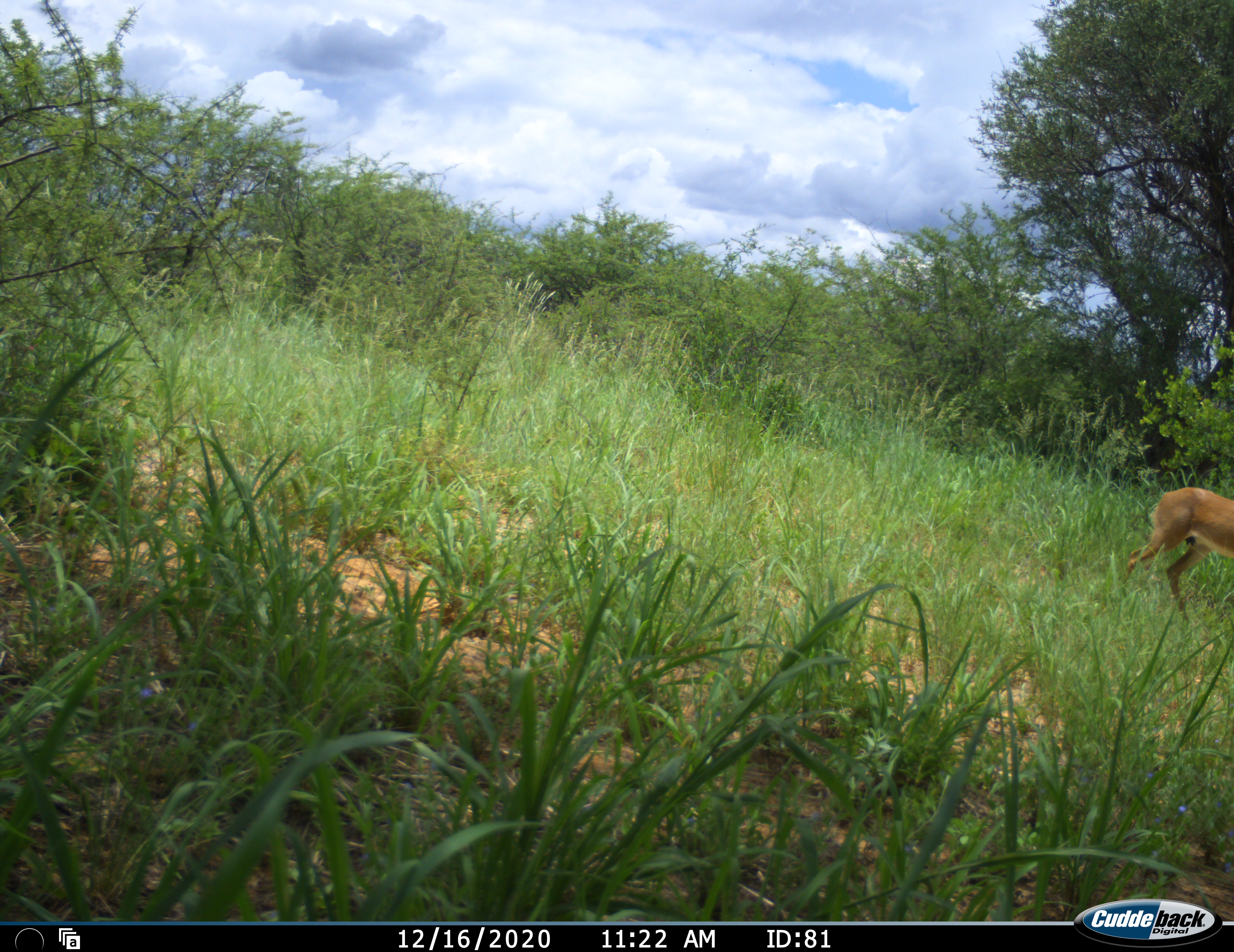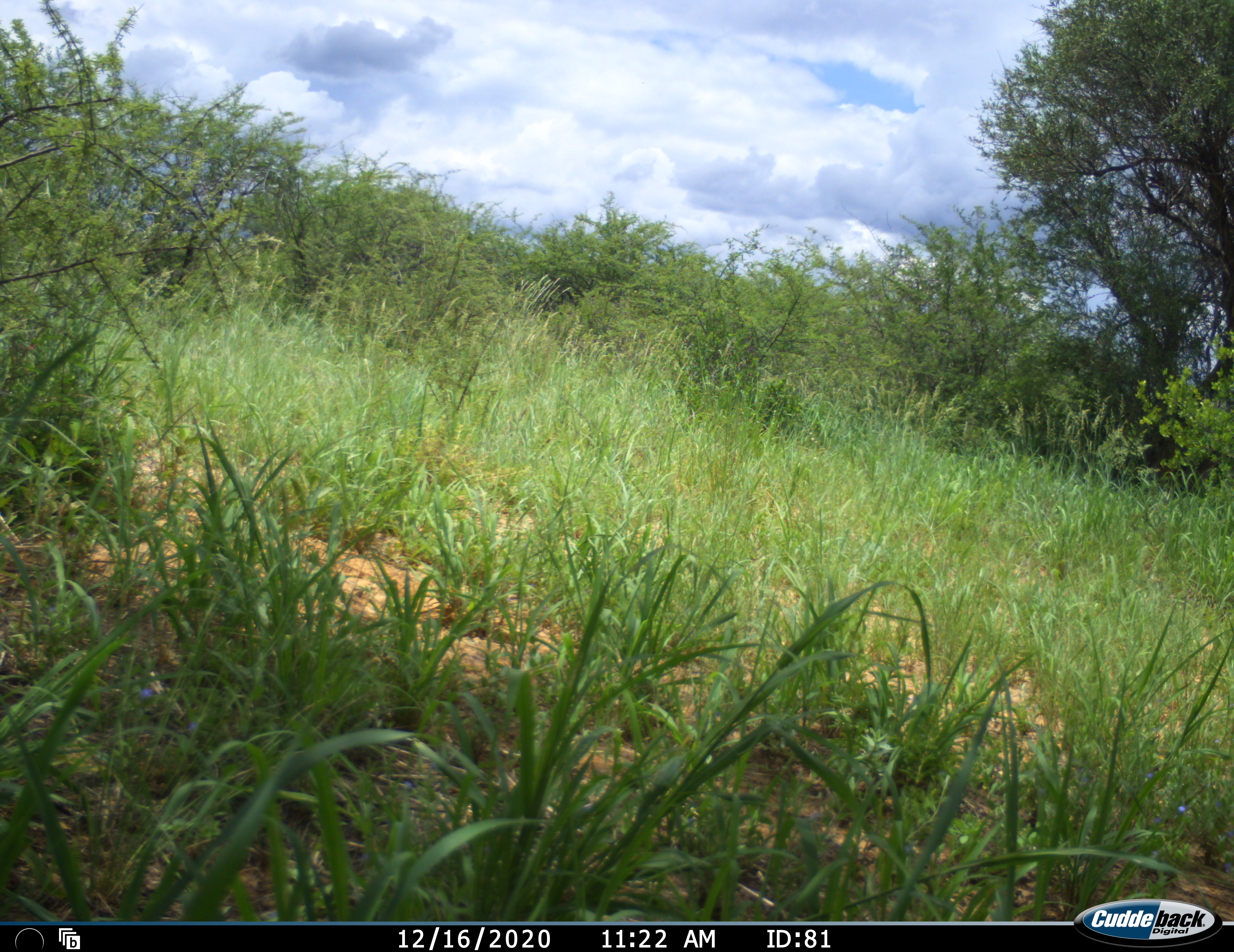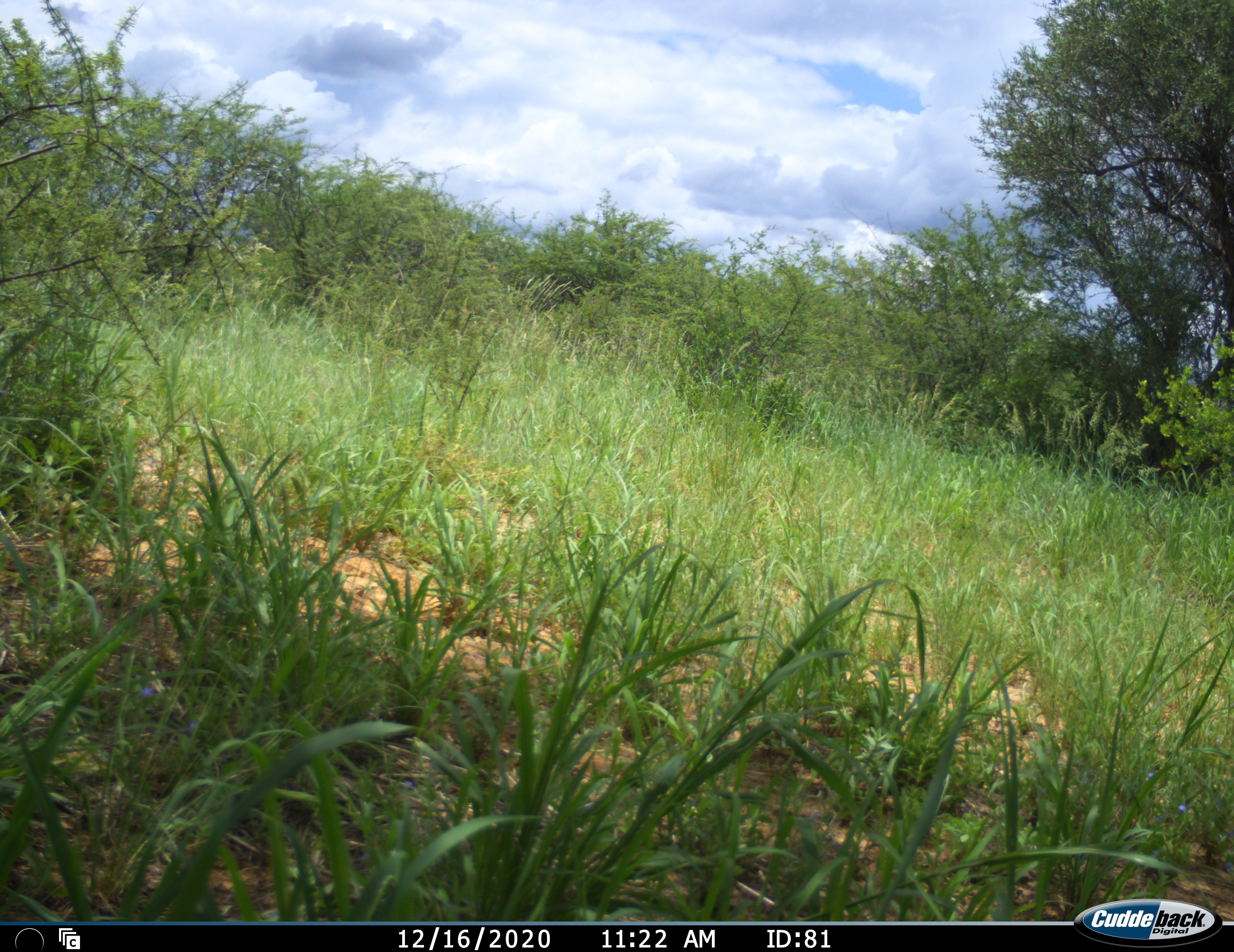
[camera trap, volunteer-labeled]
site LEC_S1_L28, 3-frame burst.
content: unidentified animal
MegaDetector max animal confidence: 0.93